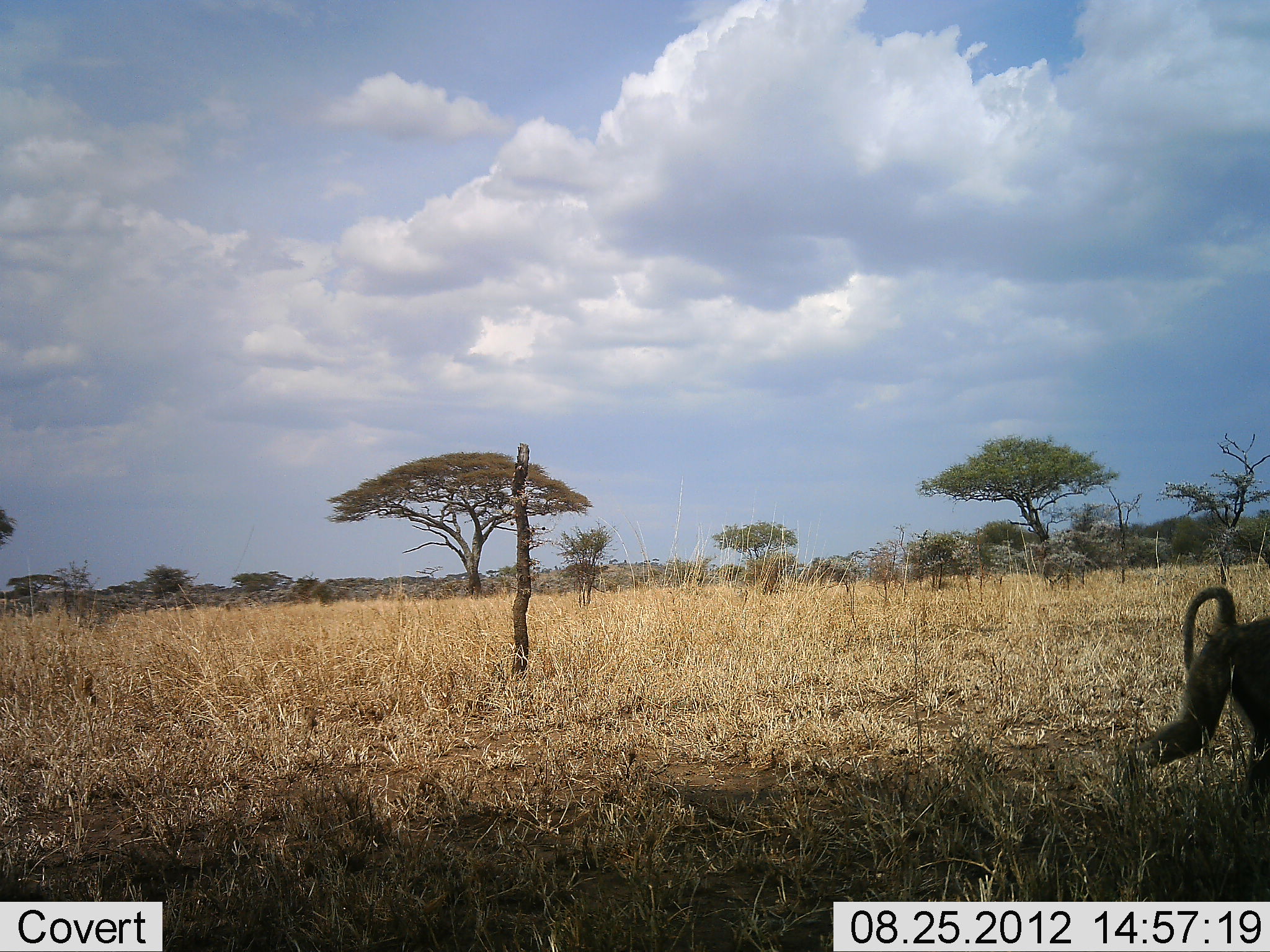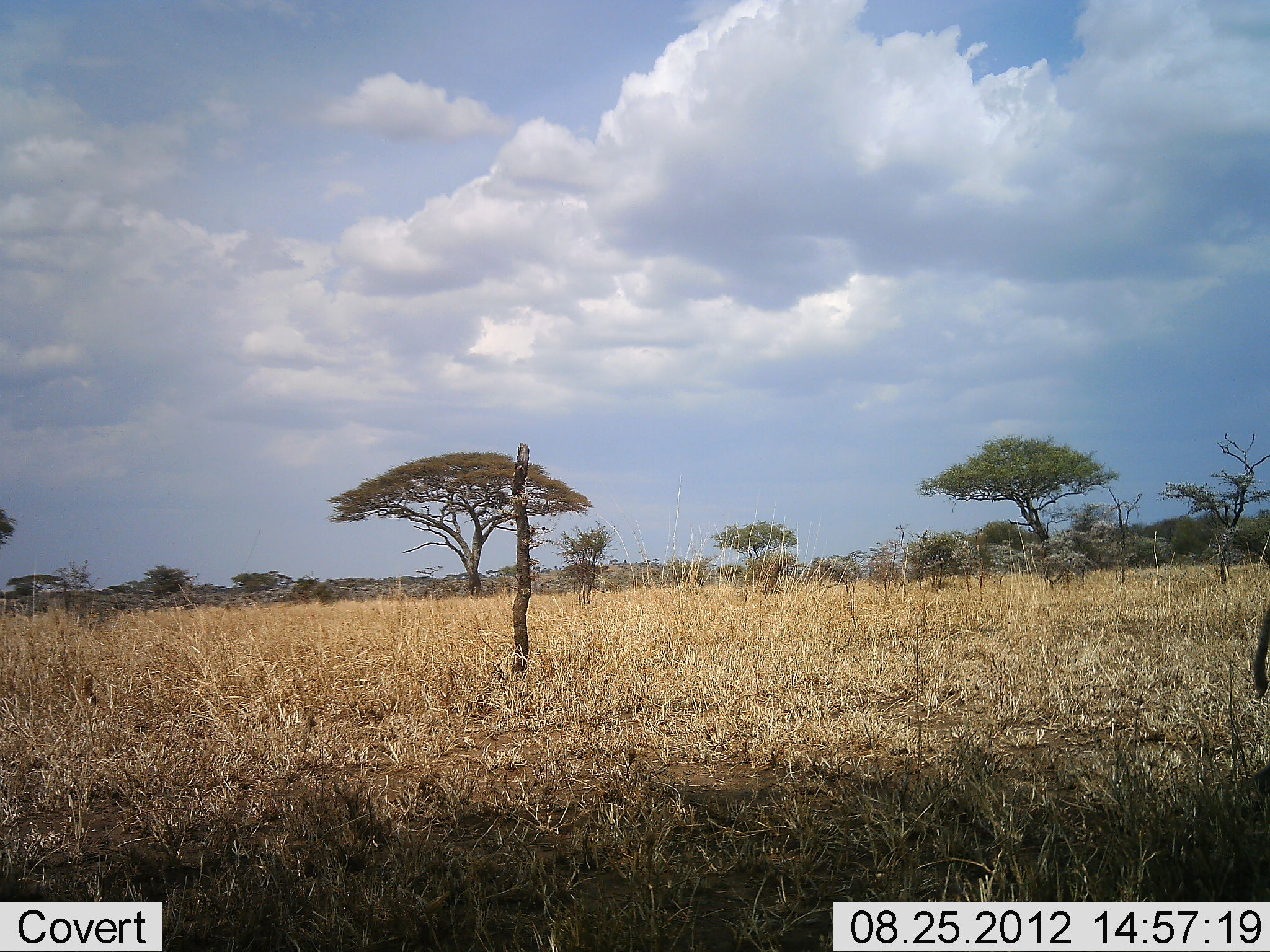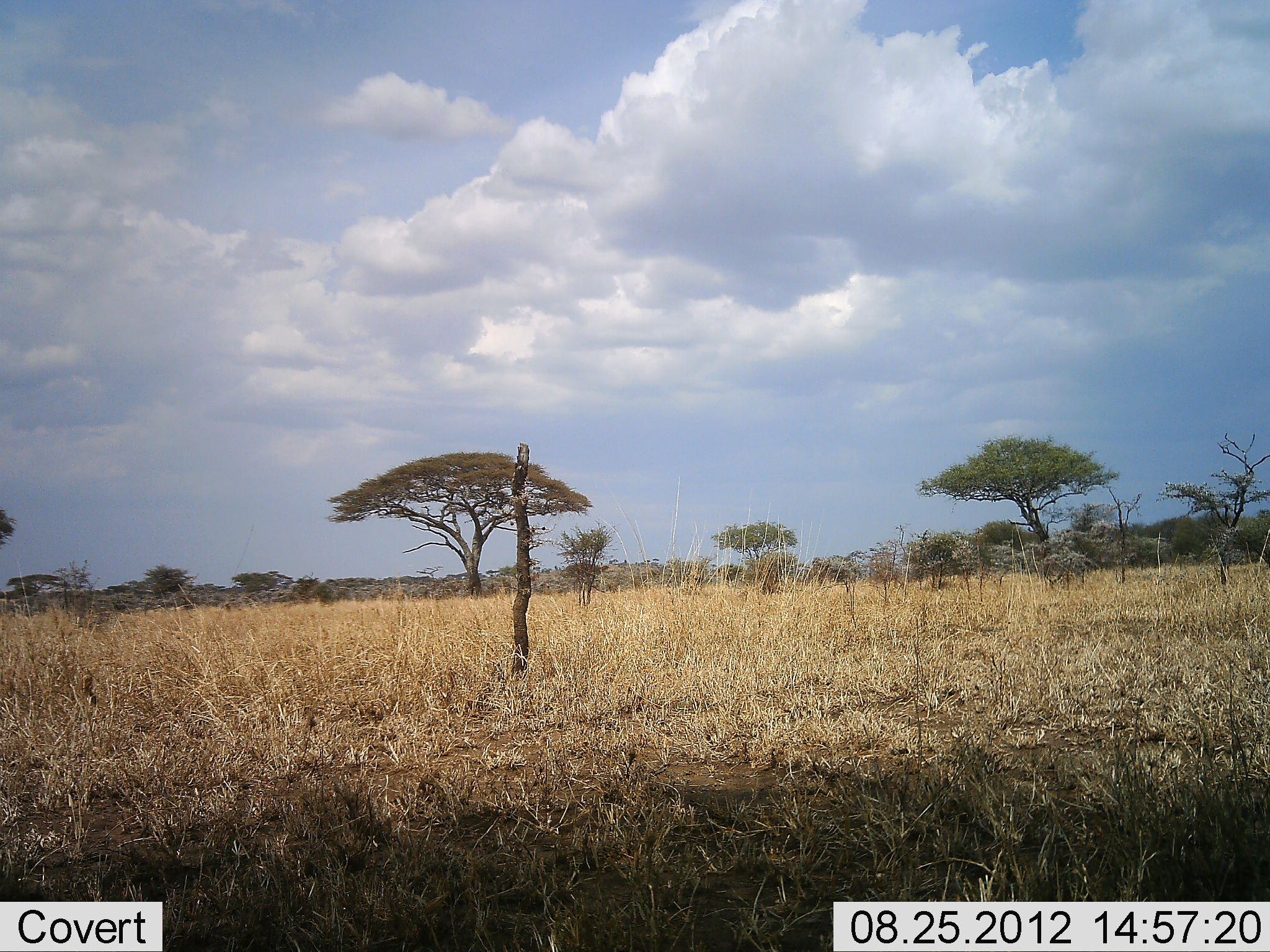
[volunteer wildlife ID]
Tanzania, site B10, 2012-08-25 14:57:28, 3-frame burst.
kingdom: Animalia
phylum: Chordata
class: Mammalia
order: Primates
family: Cercopithecidae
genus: Papio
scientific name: Papio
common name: baboon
Baboon (Papio), count 1. Behavior (volunteer vote fractions): standing 0%, resting 0%, moving 100%, interacting 0%. Young present (vote fraction): 0%. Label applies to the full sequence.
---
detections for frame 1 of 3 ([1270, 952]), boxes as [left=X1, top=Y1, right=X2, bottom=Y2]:
animal: [left=1112, top=586, right=1270, bottom=841]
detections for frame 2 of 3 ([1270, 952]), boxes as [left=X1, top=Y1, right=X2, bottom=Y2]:
animal: [left=1250, top=601, right=1270, bottom=703]